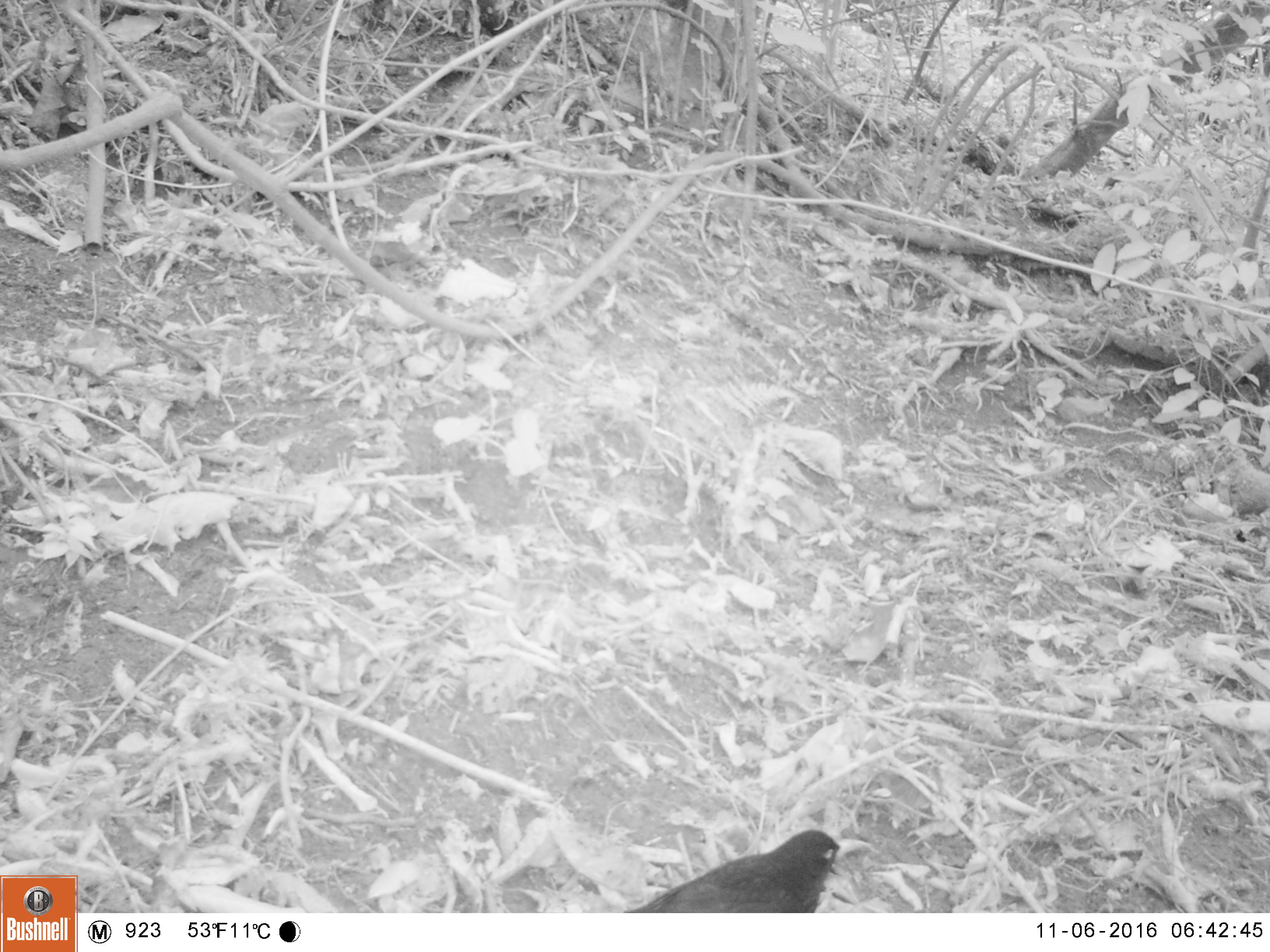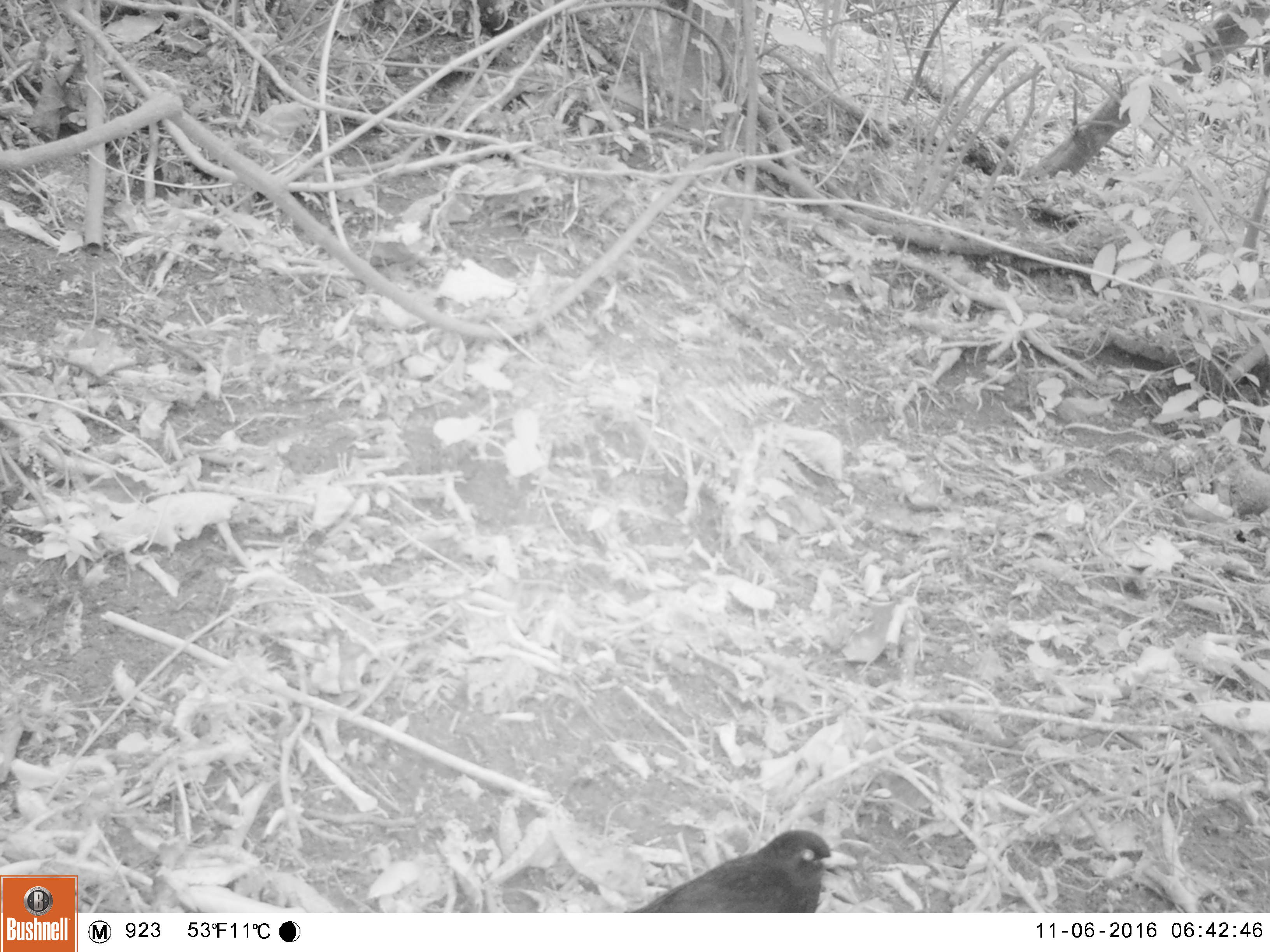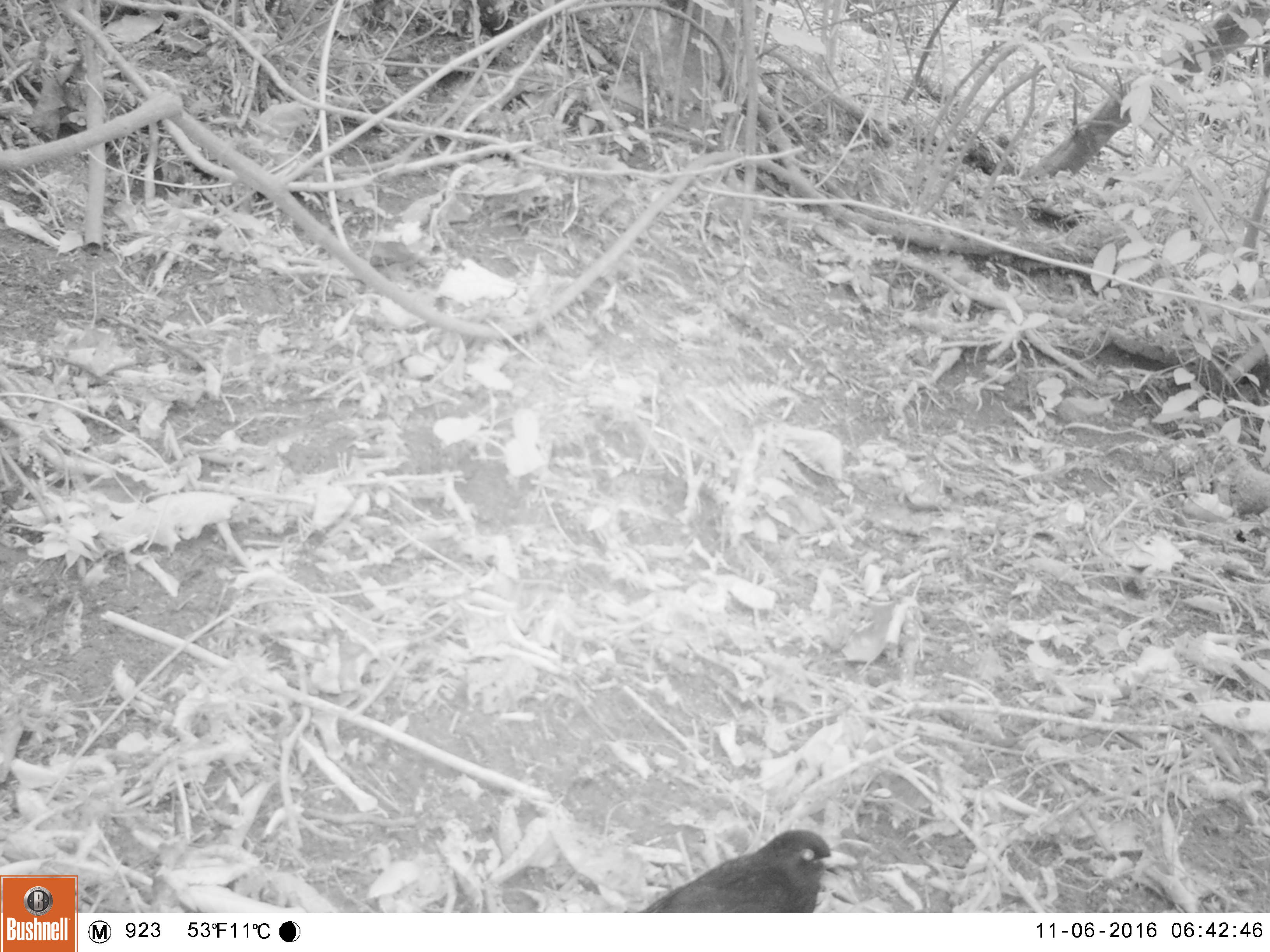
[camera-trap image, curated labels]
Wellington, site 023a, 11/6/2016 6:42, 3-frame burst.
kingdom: Animalia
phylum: Chordata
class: Aves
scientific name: Aves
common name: bird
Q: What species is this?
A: Bird (Aves).